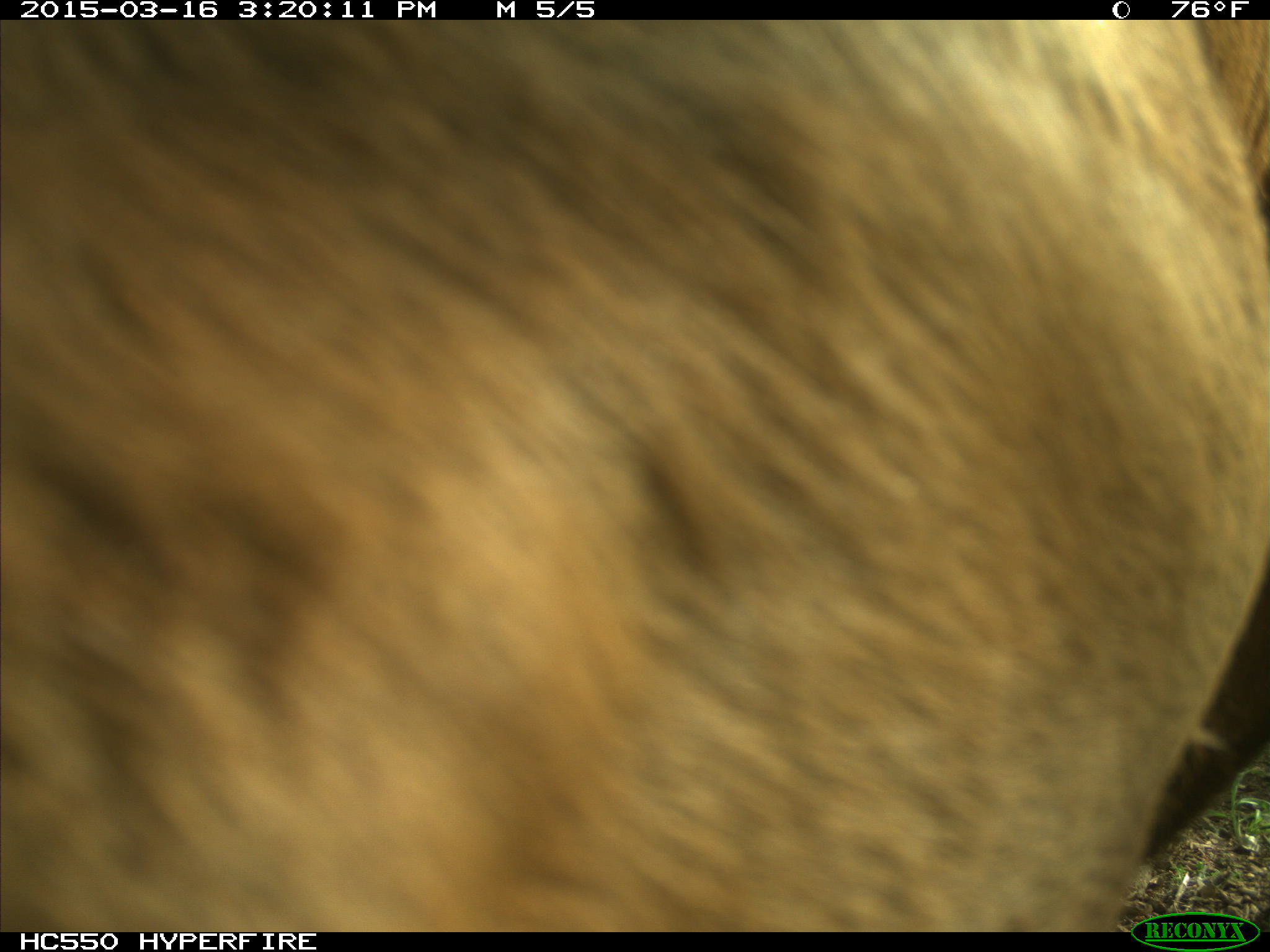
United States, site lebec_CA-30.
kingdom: Animalia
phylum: Chordata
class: Mammalia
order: Artiodactyla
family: Bovidae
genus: Bos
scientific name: Bos taurus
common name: domestic cow